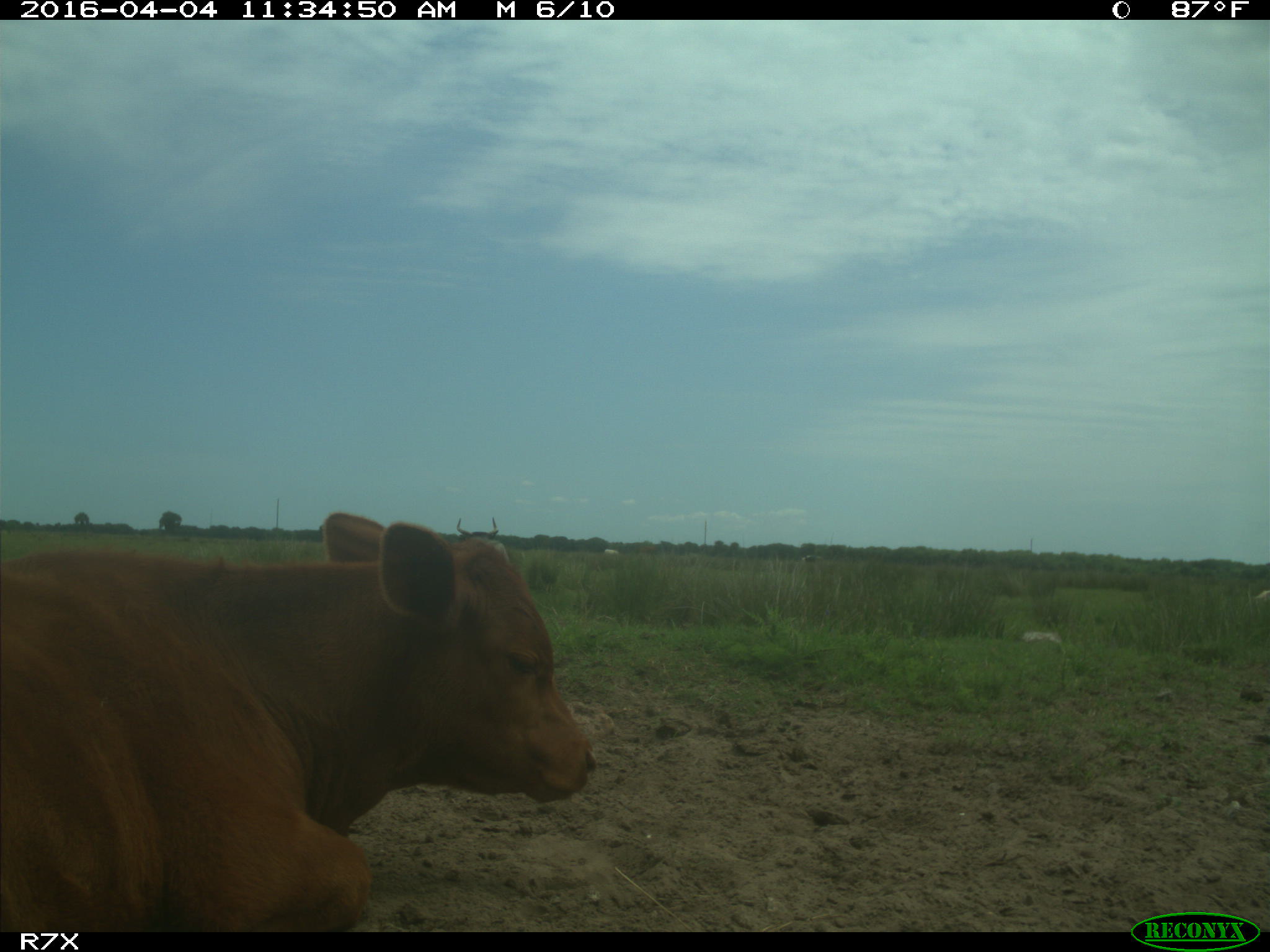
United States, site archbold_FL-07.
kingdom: Animalia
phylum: Chordata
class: Mammalia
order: Artiodactyla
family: Bovidae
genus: Bos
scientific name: Bos taurus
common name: domestic cow